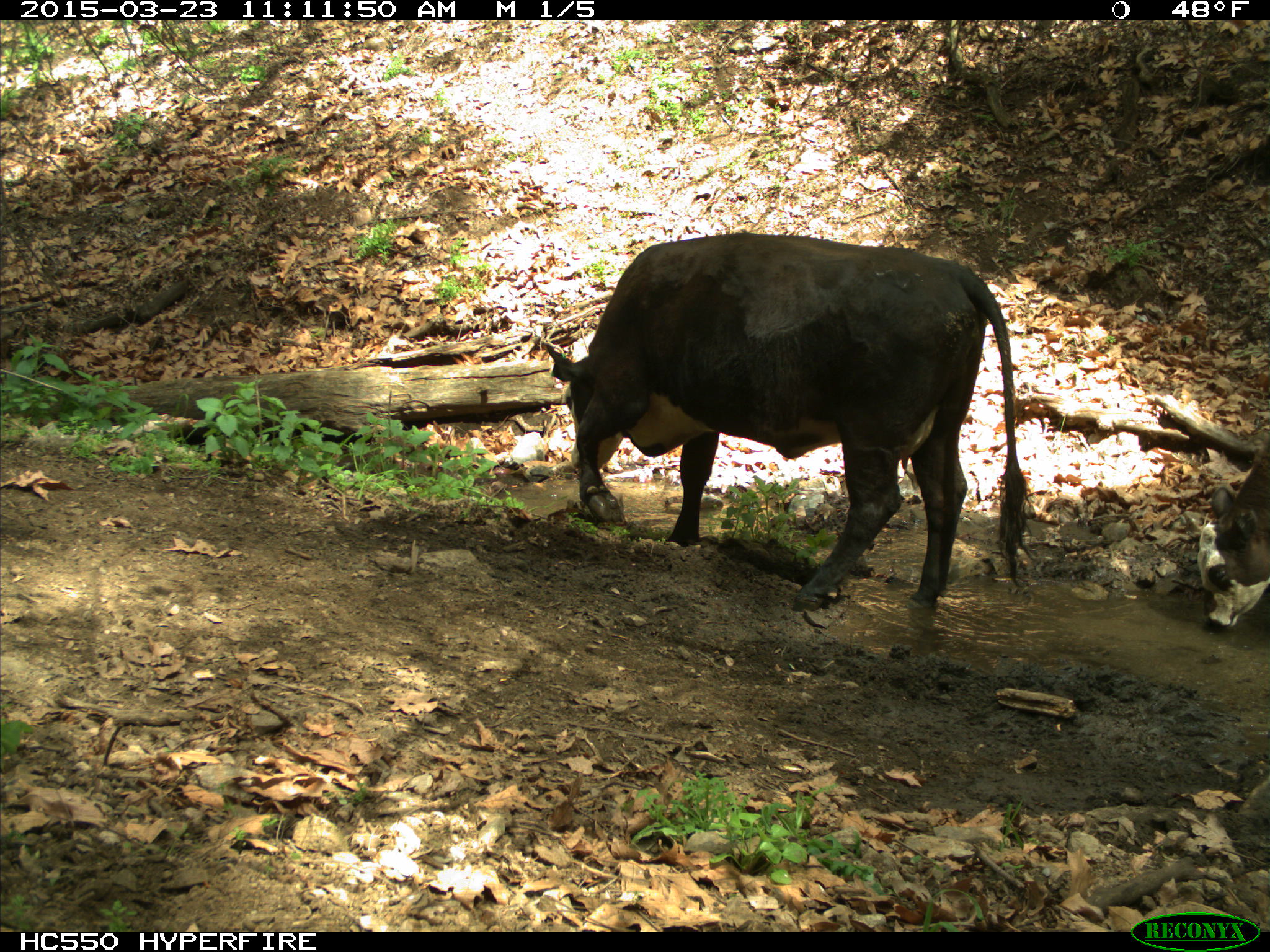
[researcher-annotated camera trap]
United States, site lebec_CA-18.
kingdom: Animalia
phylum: Chordata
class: Mammalia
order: Artiodactyla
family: Bovidae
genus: Bos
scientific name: Bos taurus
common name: domestic cow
Bos taurus (domestic cow).